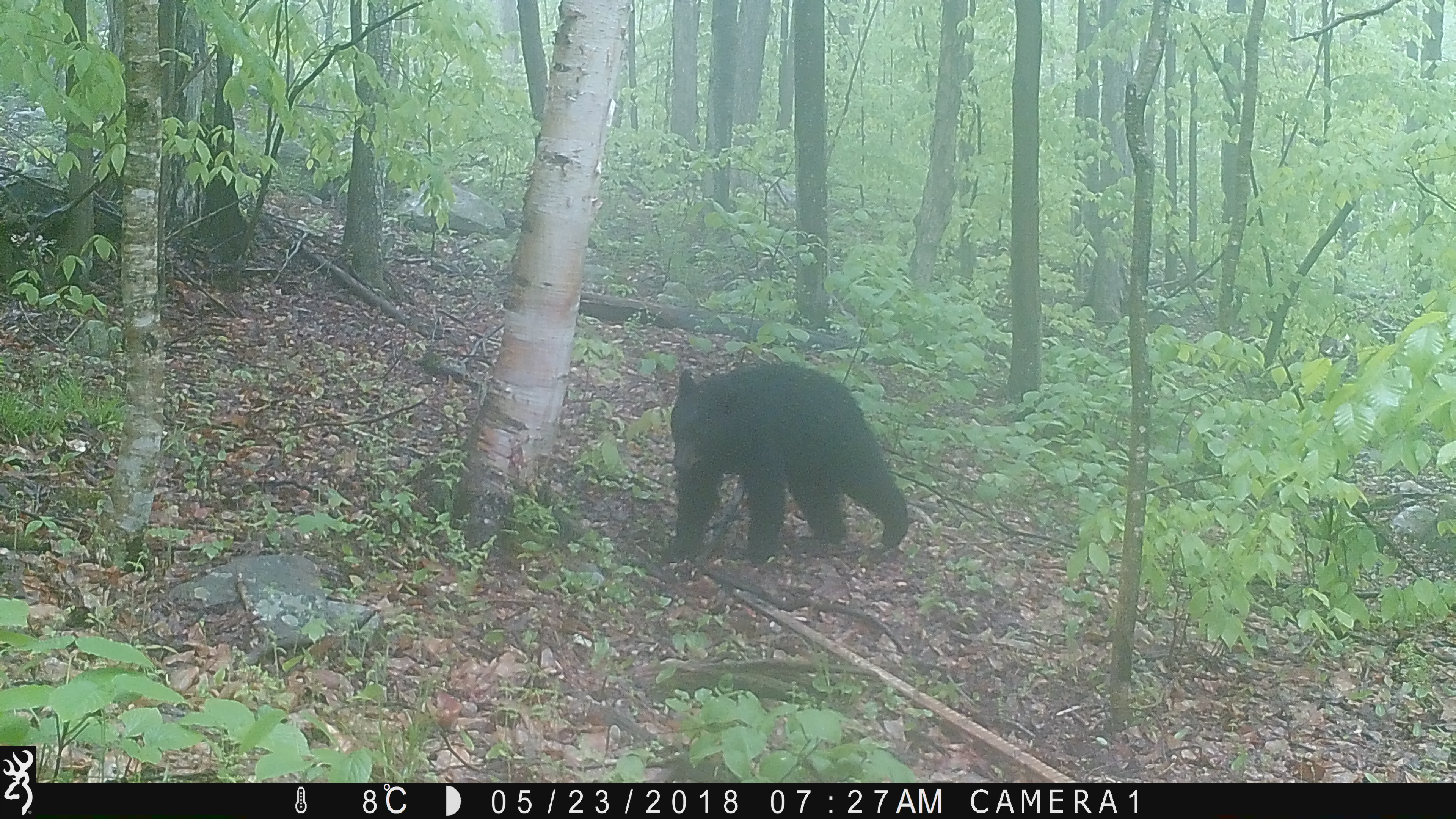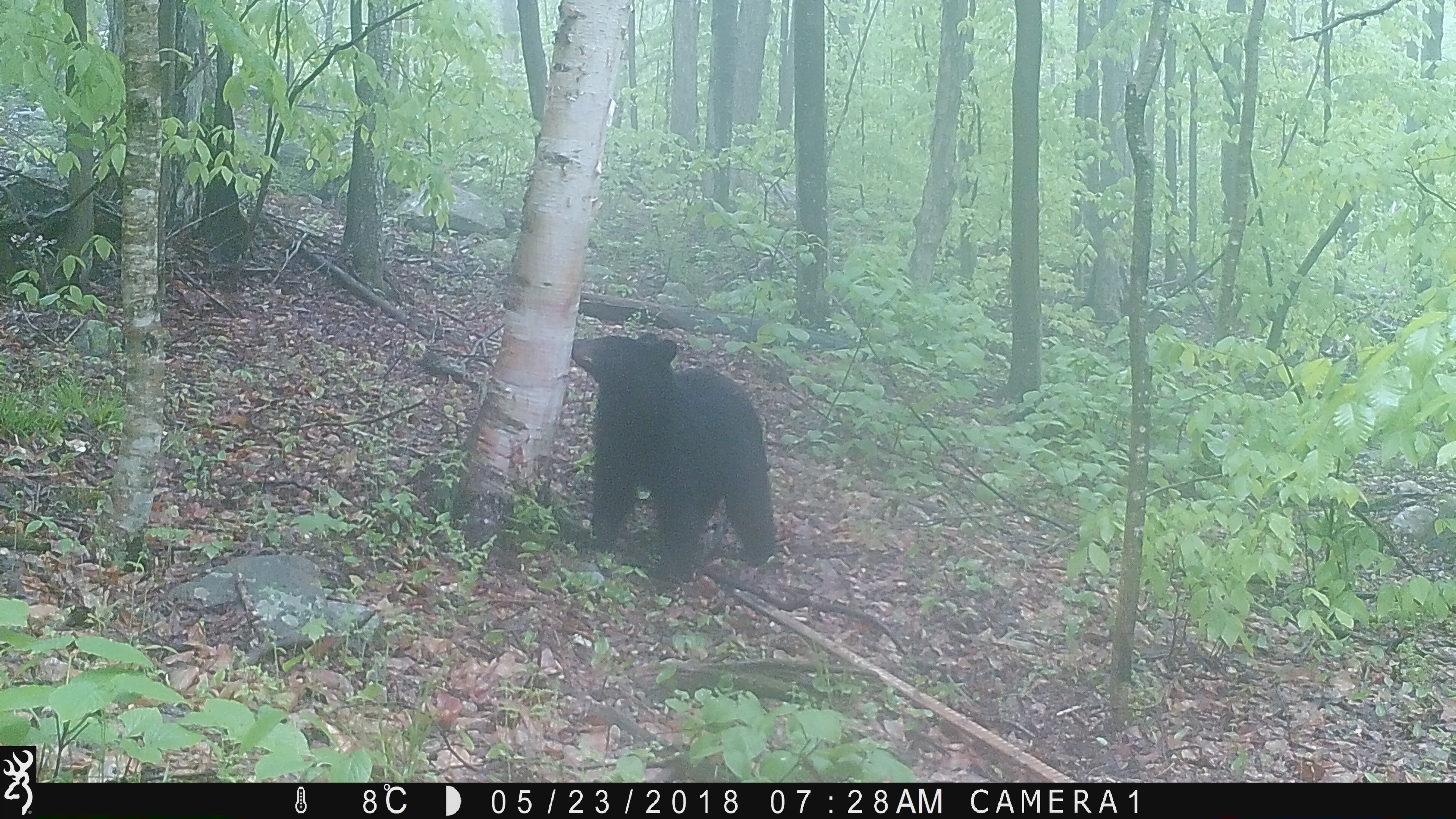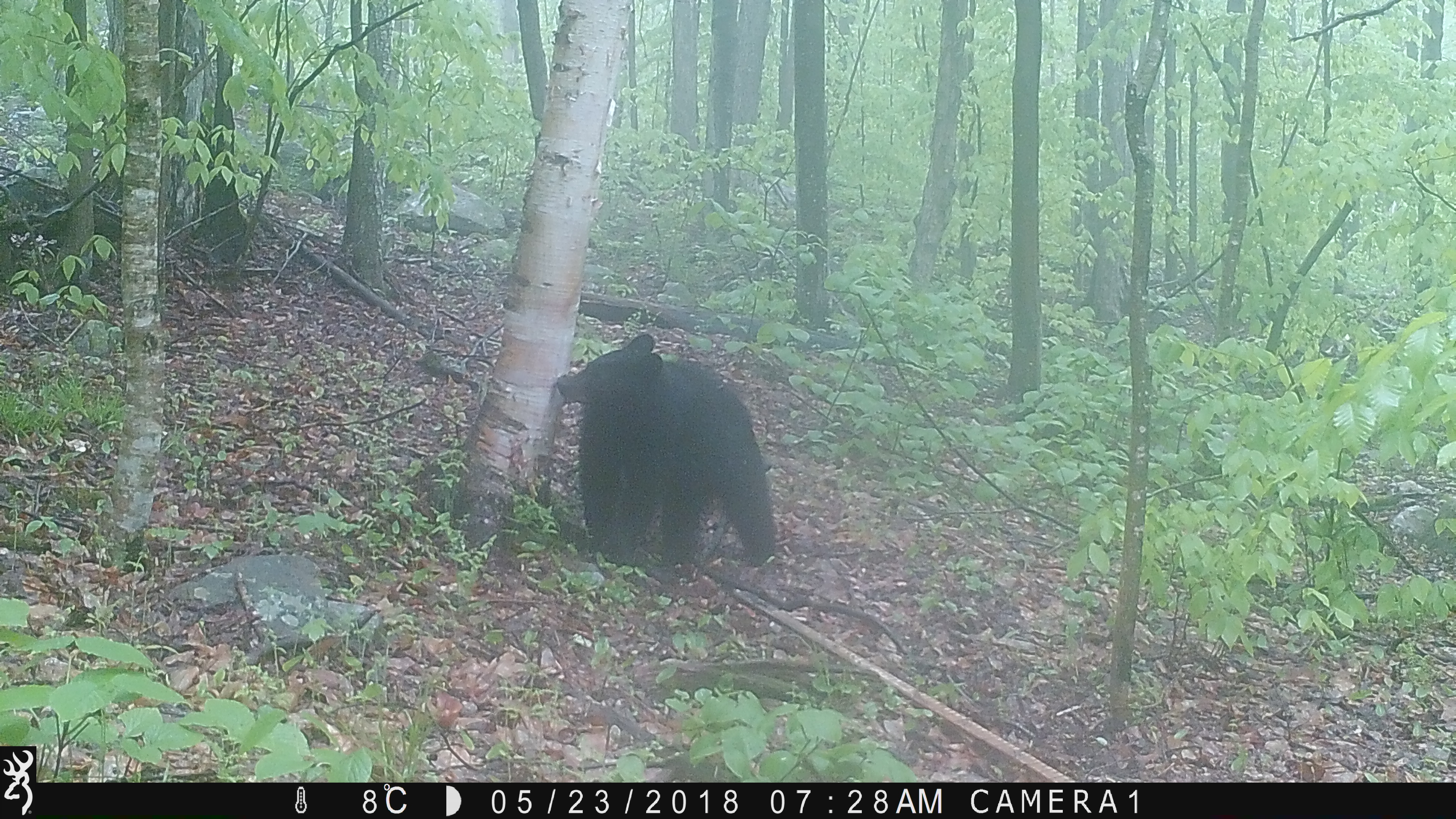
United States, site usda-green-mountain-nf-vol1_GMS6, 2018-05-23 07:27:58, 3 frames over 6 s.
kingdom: Animalia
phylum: Chordata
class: Mammalia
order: Carnivora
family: Ursidae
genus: Ursus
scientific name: Ursus americanus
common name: black bear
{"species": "black bear (Ursus americanus)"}